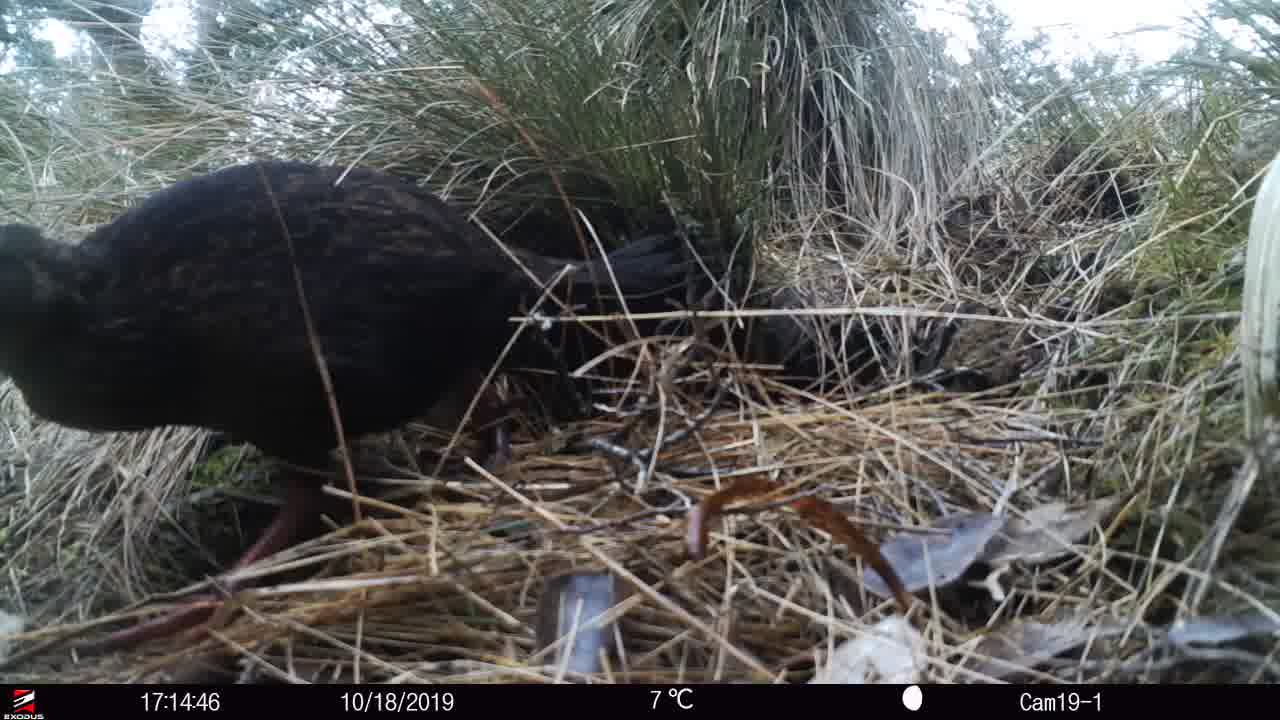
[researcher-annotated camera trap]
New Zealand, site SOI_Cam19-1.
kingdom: Animalia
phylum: Chordata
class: Aves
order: Gruiformes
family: Rallidae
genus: Gallirallus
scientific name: Gallirallus australis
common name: weka